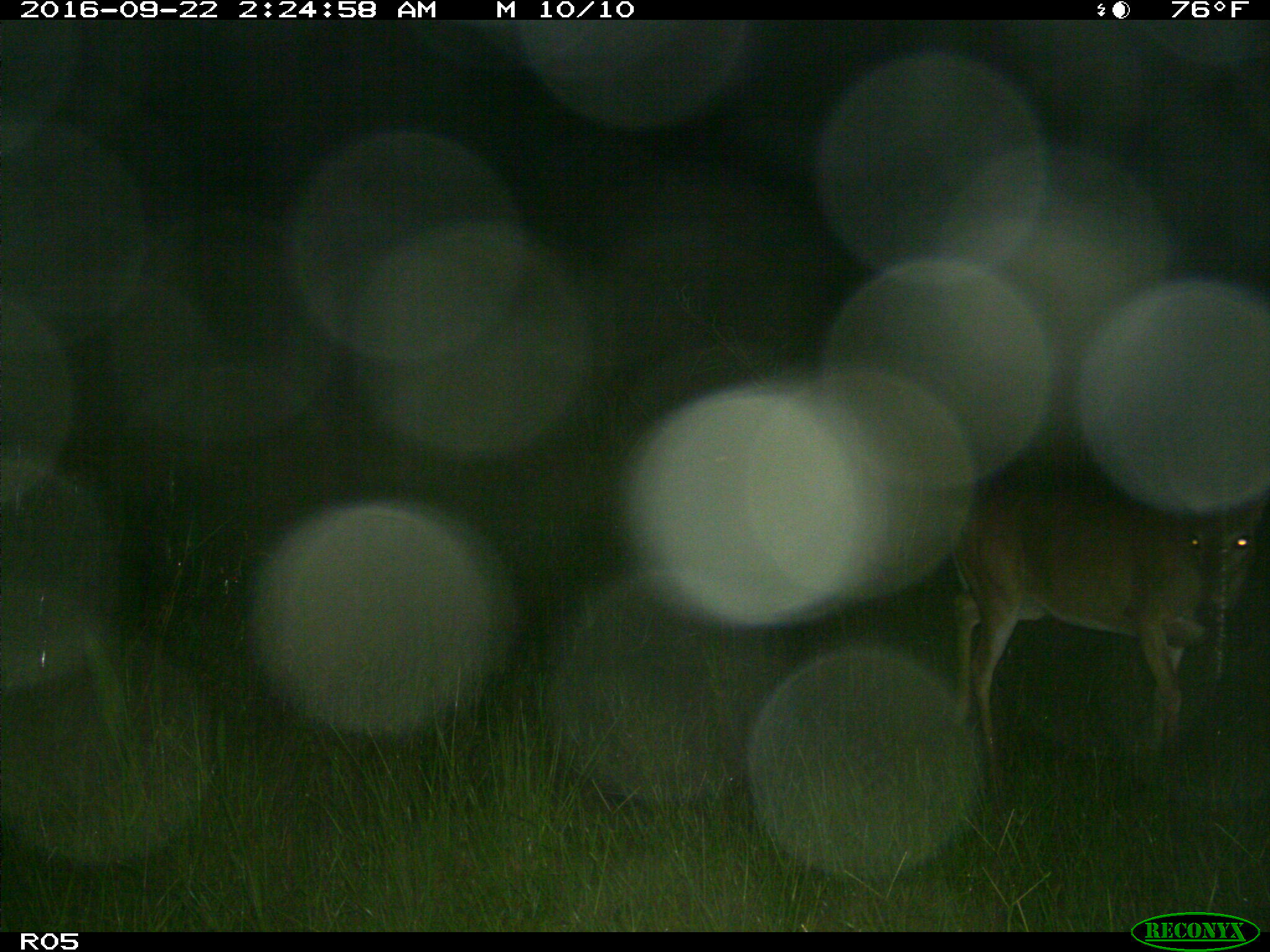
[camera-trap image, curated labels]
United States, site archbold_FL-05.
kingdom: Animalia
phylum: Chordata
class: Mammalia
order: Artiodactyla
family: Cervidae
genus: Odocoileus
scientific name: Odocoileus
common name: deer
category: unidentified deer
Unidentified deer (deer) (Odocoileus).